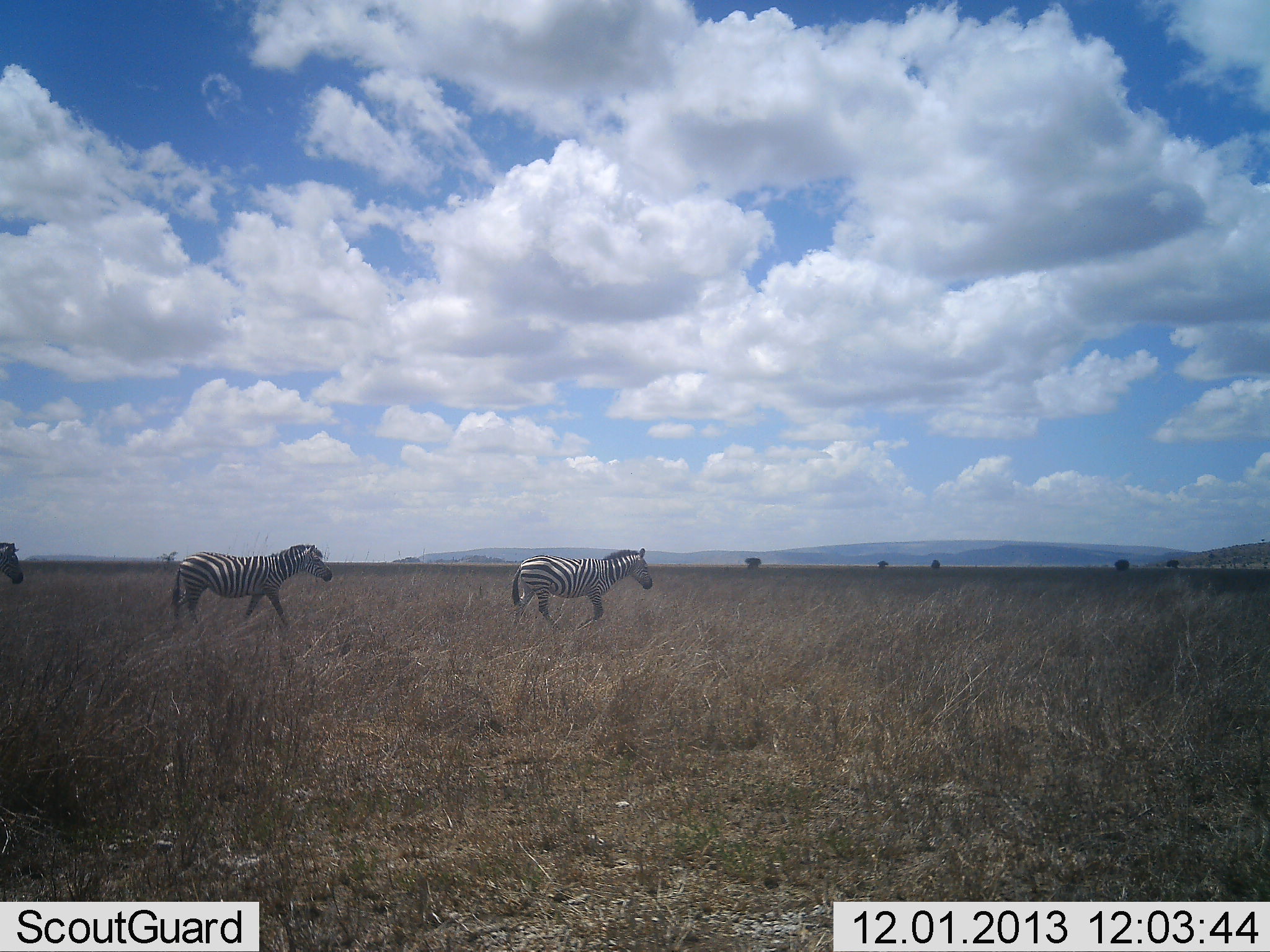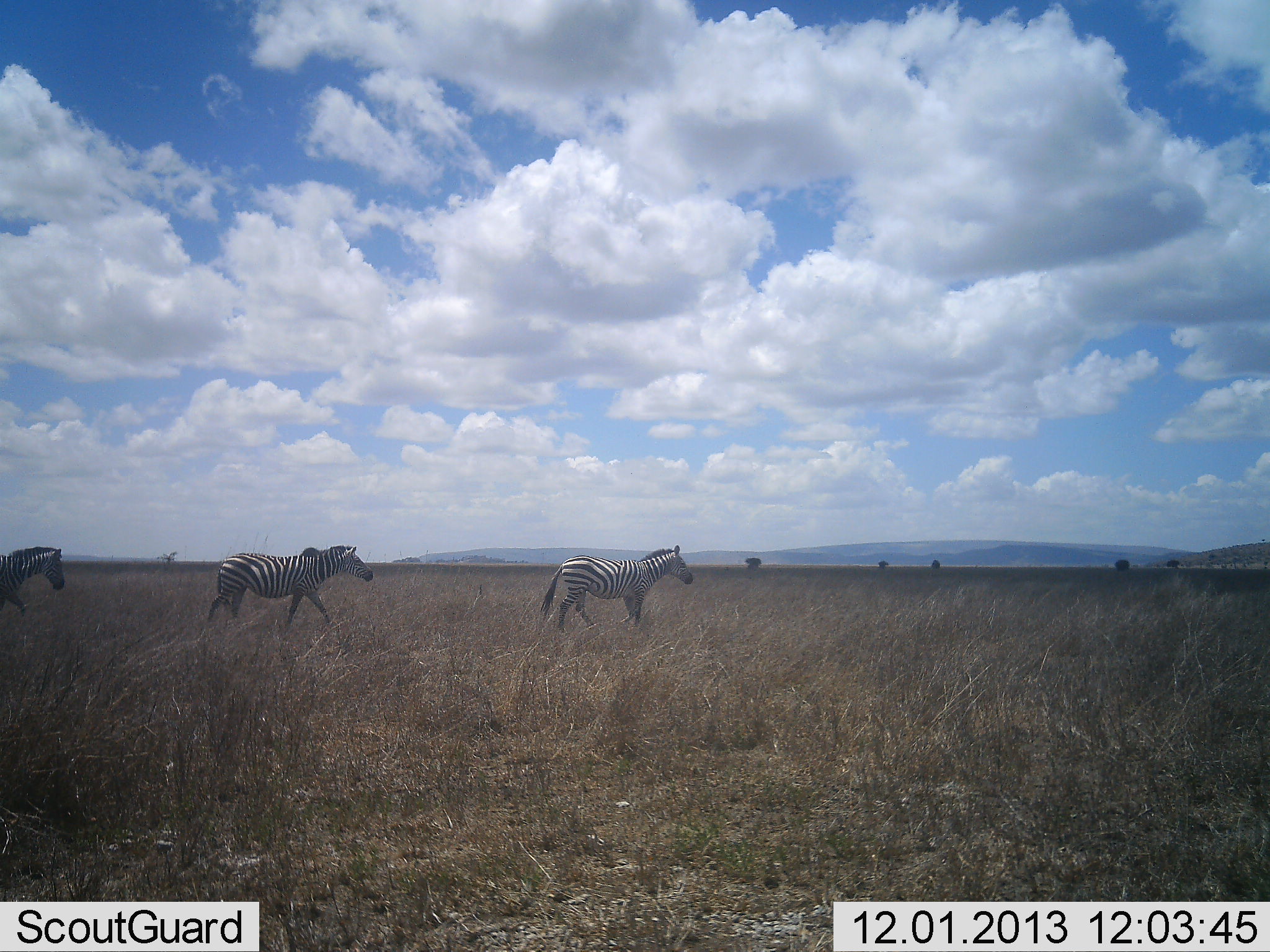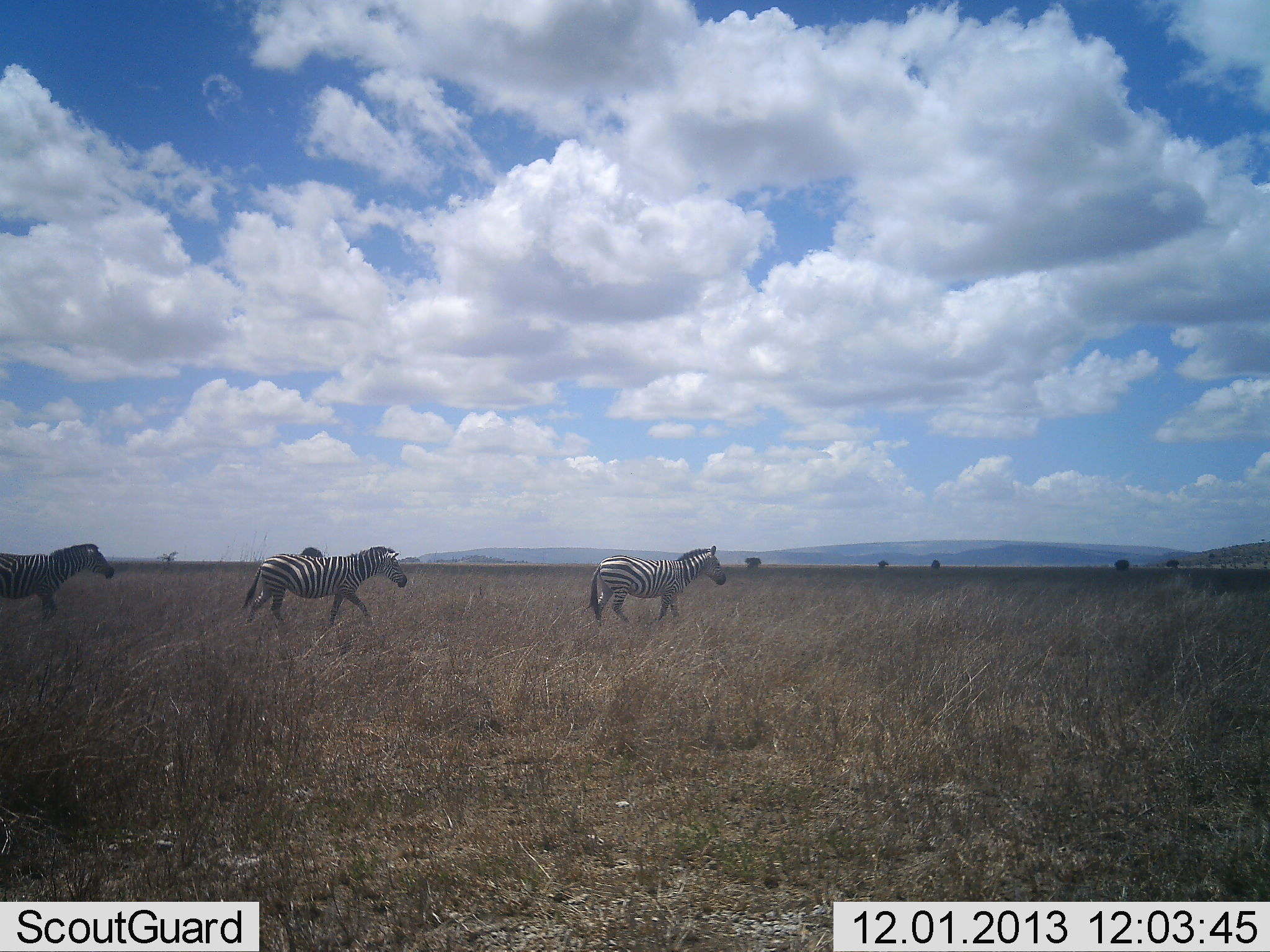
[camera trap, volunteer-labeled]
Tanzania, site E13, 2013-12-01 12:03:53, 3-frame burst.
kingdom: Animalia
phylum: Chordata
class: Mammalia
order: Perissodactyla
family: Equidae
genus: Equus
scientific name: Equus quagga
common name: plains zebra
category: zebra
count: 3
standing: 10%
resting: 0%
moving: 90%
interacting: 0%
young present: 0%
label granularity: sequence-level